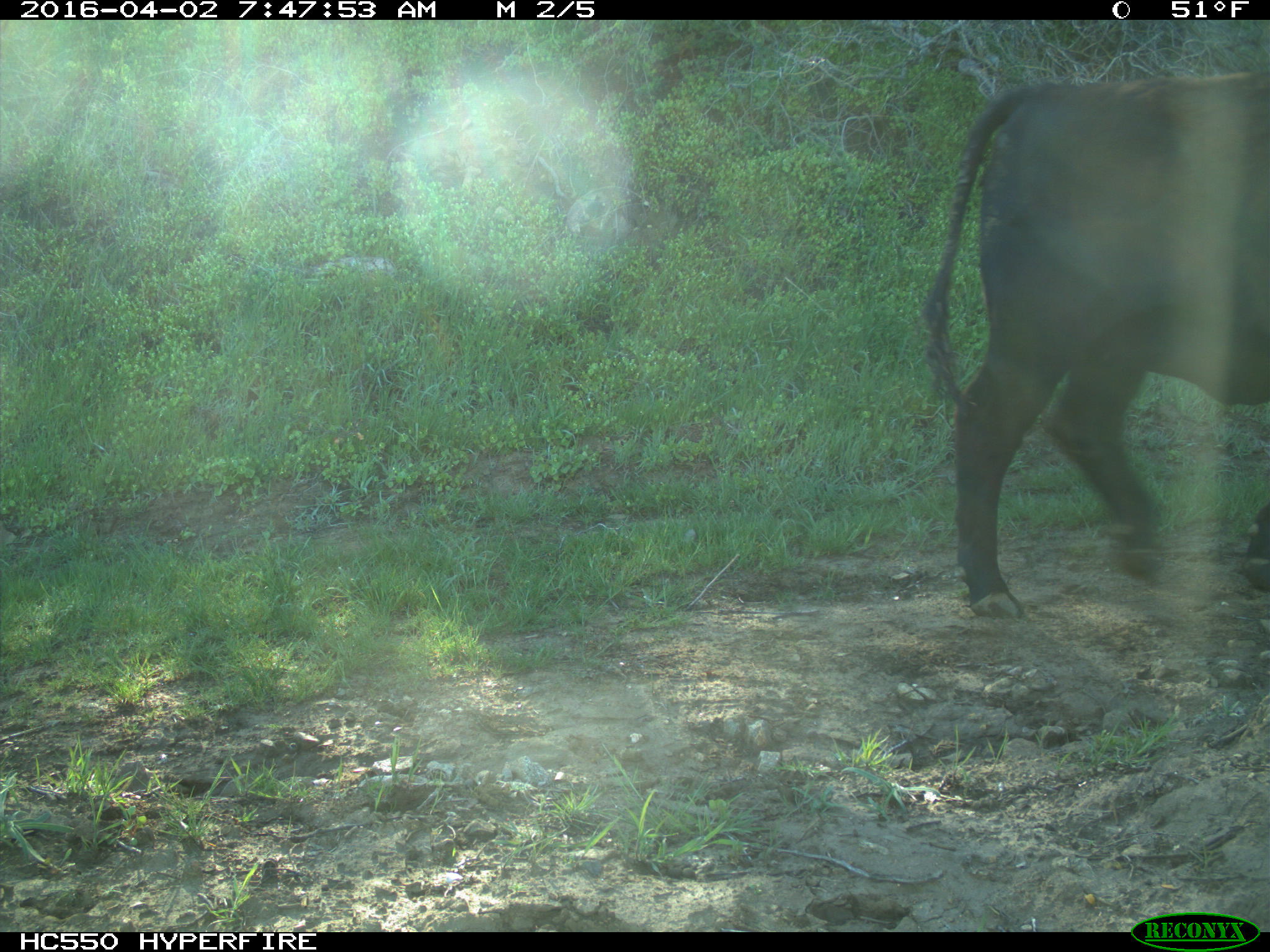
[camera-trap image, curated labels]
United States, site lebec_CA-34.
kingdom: Animalia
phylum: Chordata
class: Mammalia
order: Artiodactyla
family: Bovidae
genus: Bos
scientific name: Bos taurus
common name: domestic cow